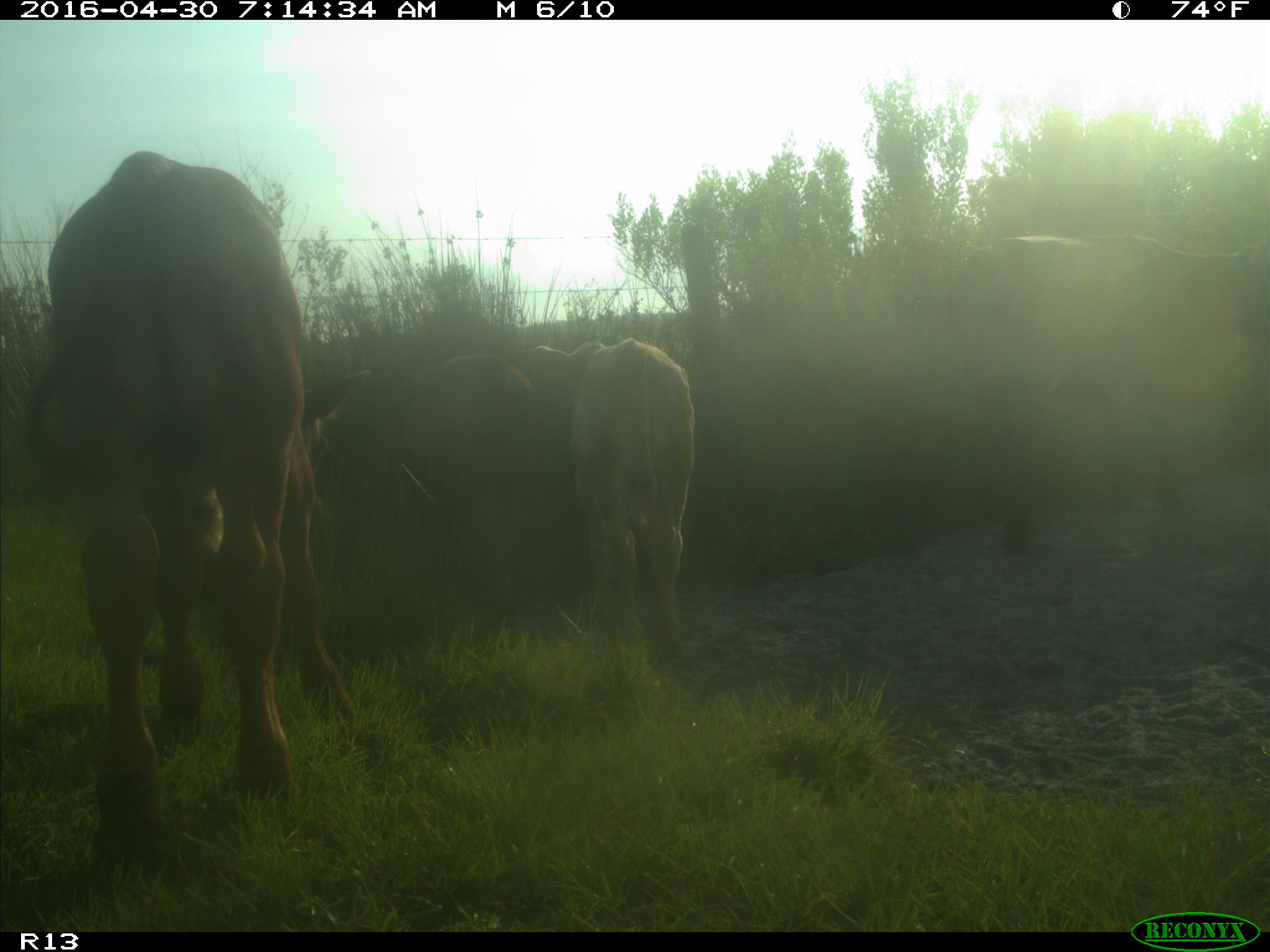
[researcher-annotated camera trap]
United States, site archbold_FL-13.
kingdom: Animalia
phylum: Chordata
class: Mammalia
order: Artiodactyla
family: Bovidae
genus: Bos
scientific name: Bos taurus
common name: domestic cow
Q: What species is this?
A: Bos taurus (domestic cow).